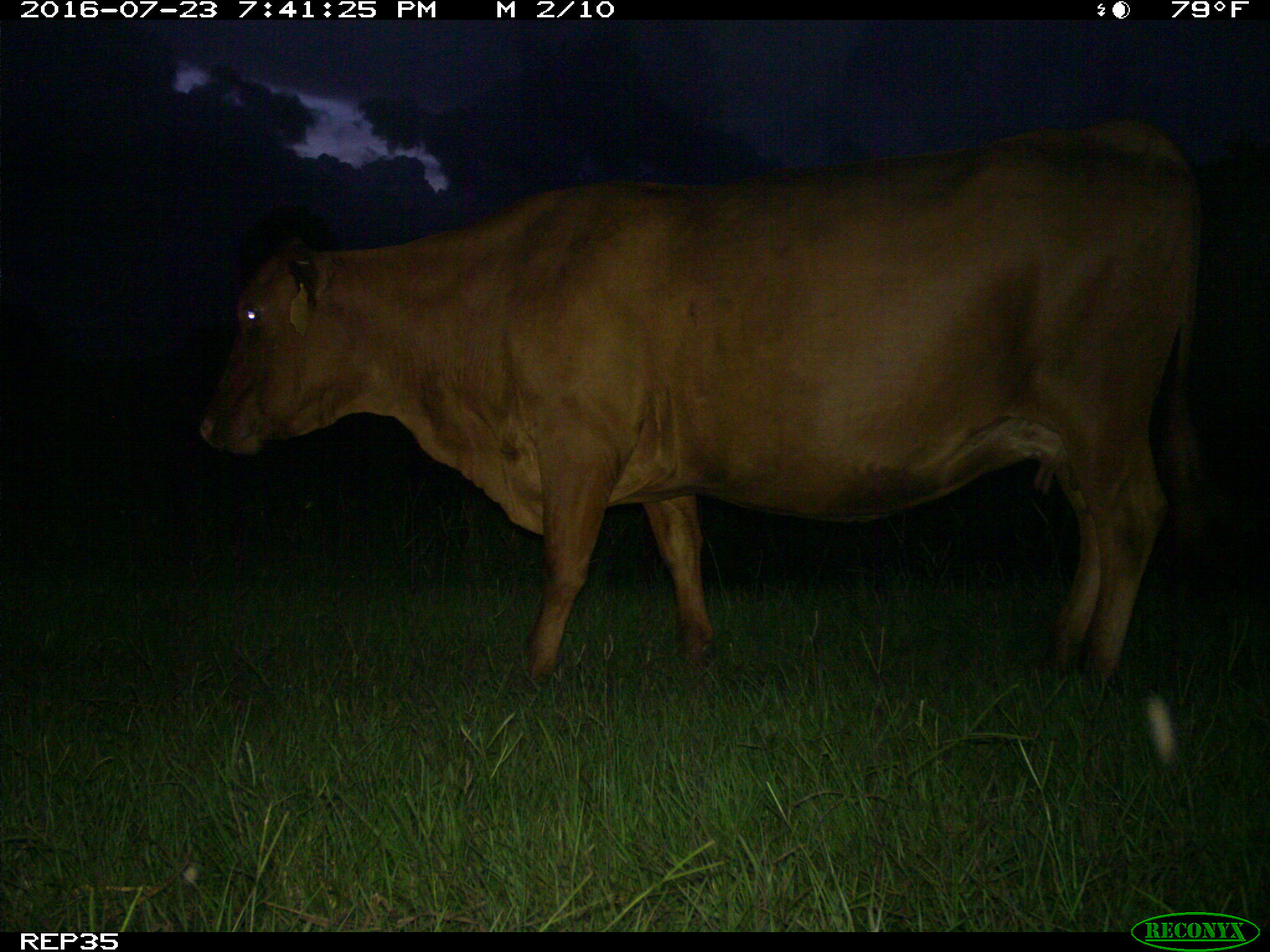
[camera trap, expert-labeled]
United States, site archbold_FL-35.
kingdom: Animalia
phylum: Chordata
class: Mammalia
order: Artiodactyla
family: Bovidae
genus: Bos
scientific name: Bos taurus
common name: domestic cow